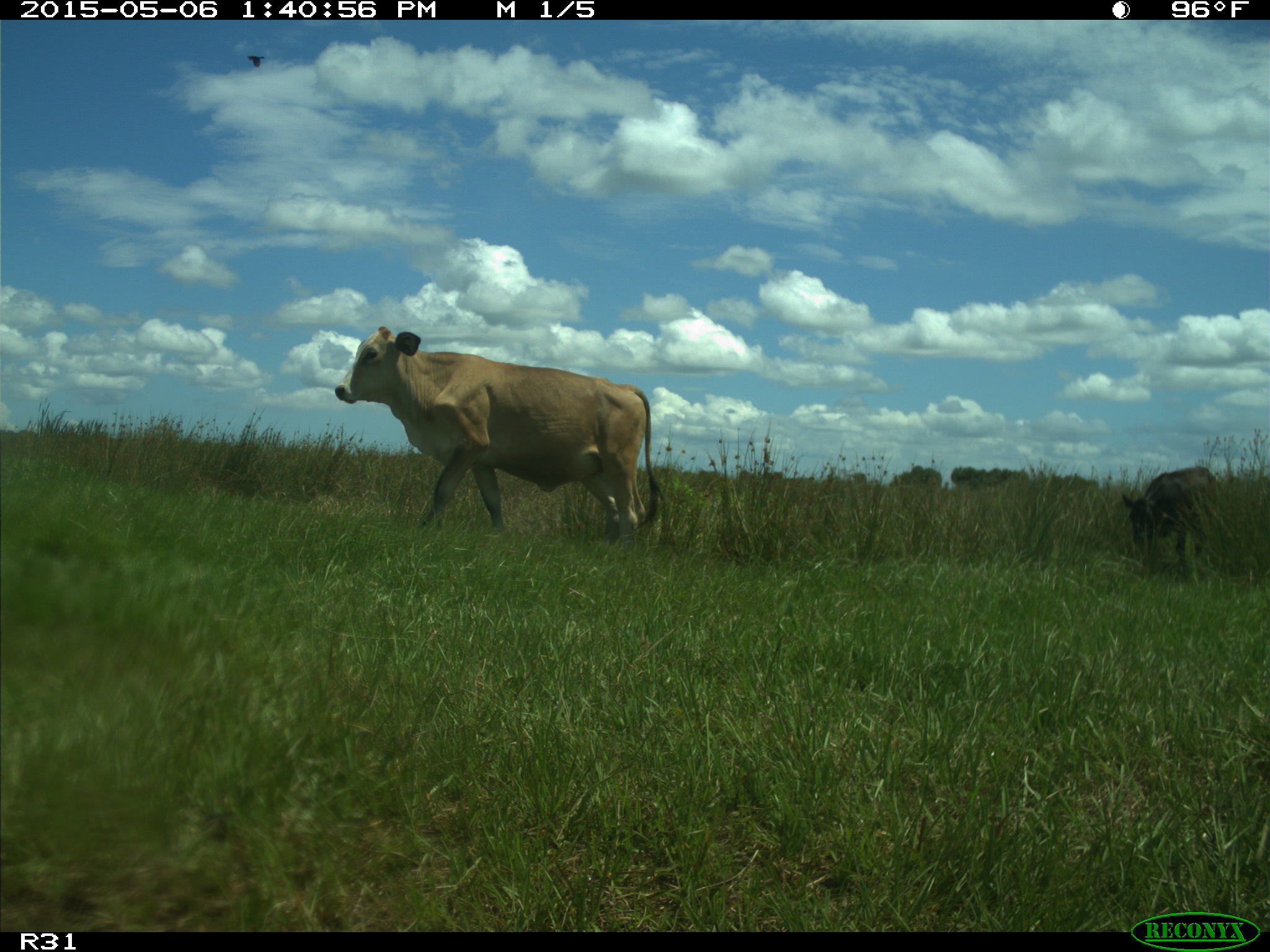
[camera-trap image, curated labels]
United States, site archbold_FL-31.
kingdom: Animalia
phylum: Chordata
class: Mammalia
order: Artiodactyla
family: Bovidae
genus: Bos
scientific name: Bos taurus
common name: domestic cow